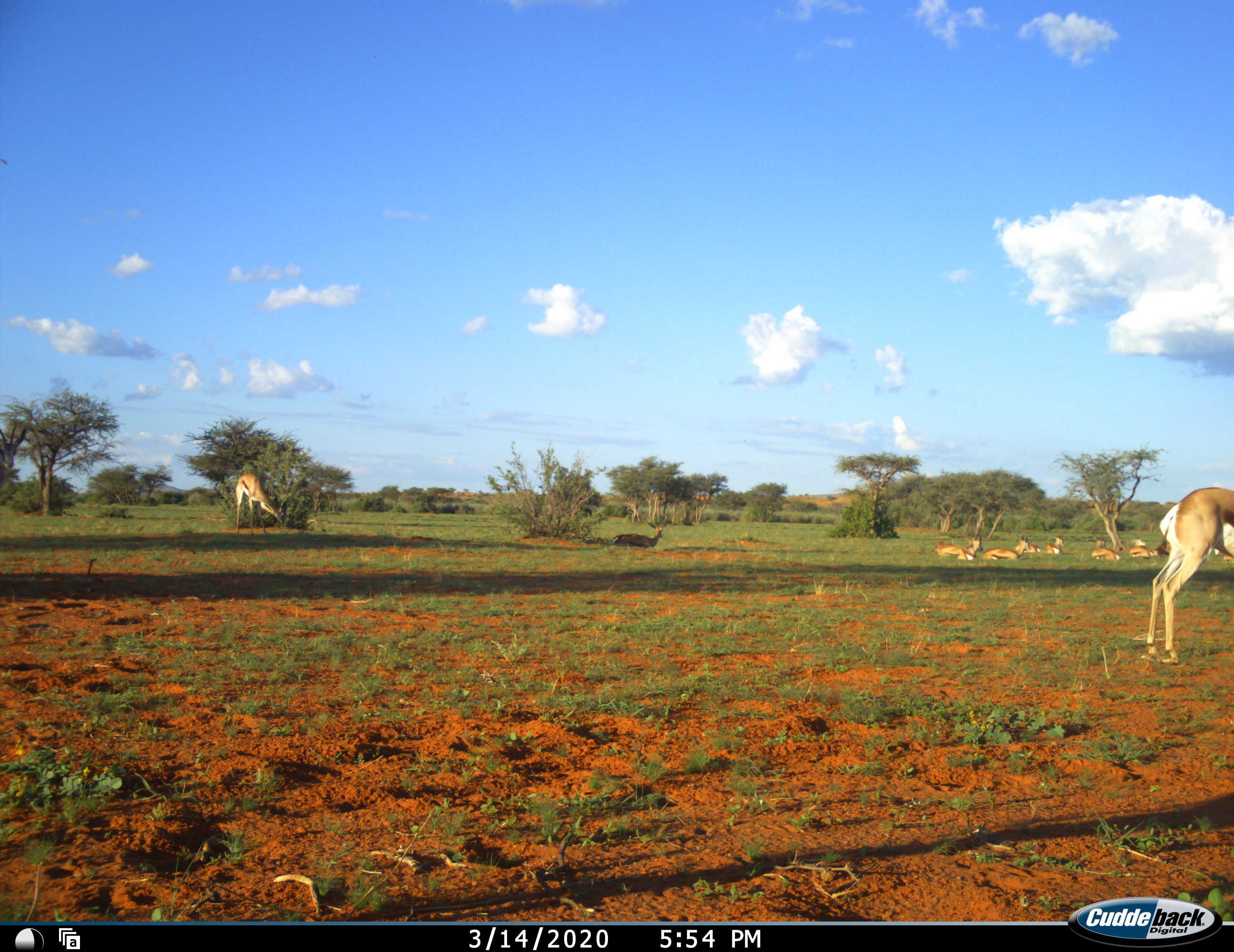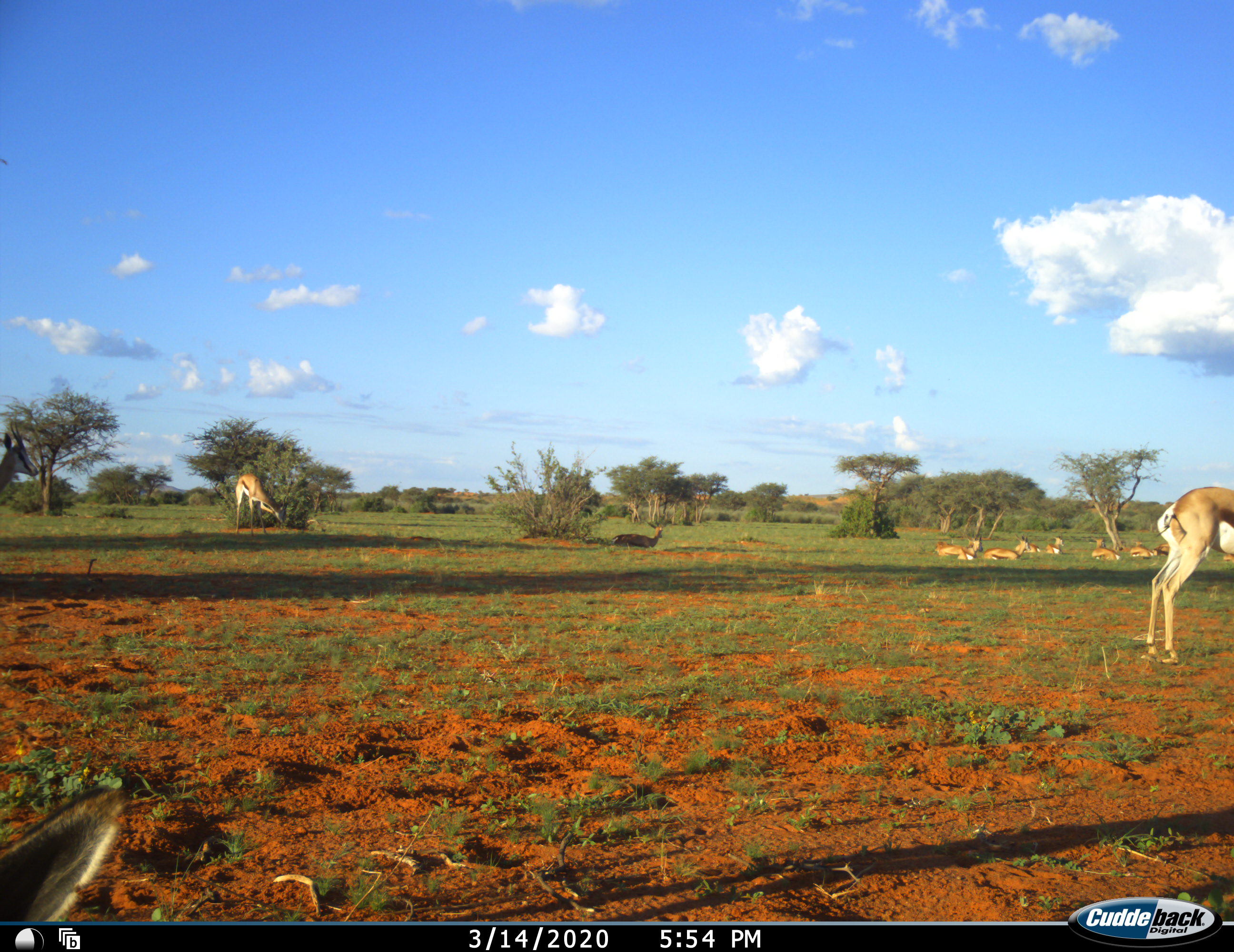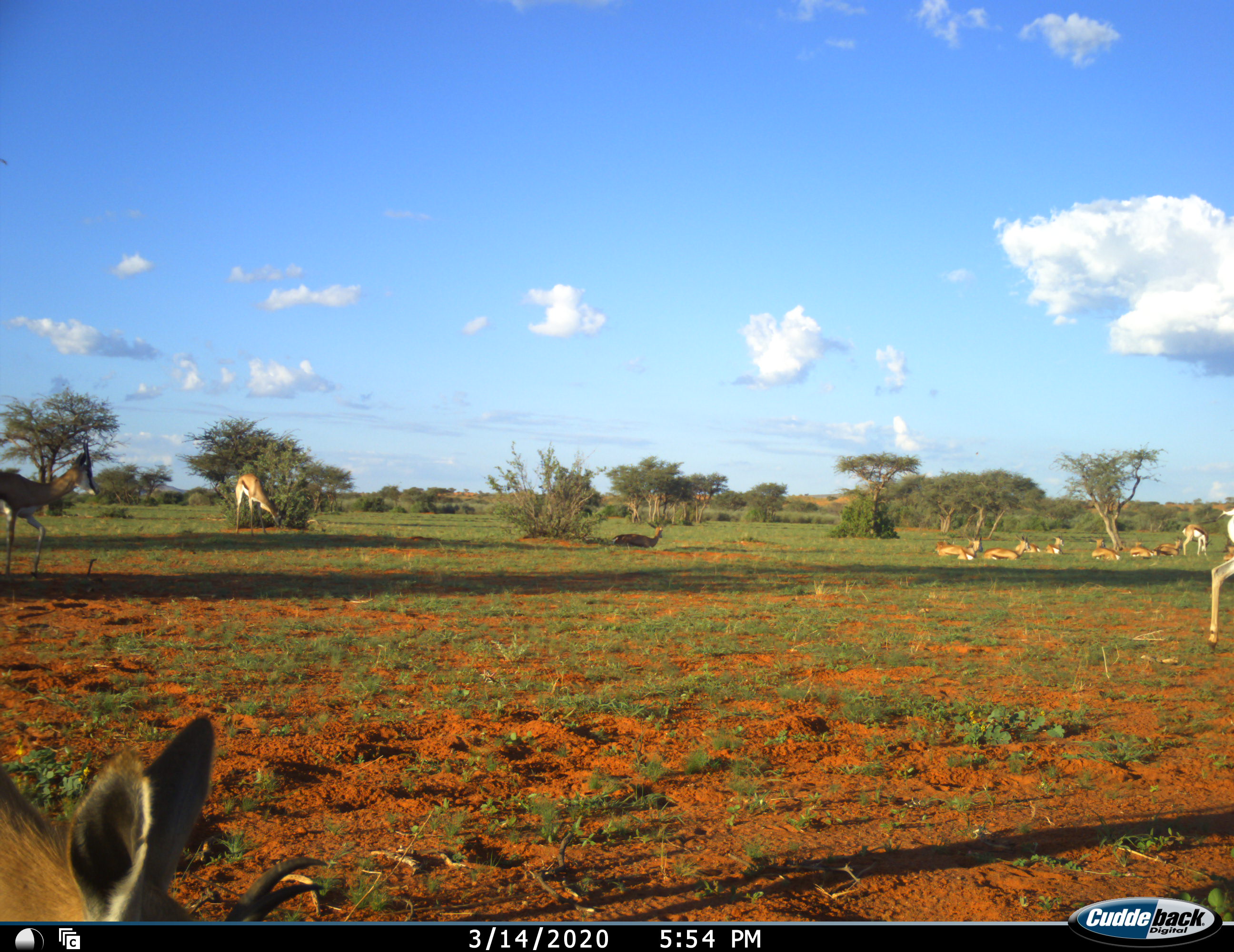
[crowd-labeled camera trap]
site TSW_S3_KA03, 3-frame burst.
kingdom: Animalia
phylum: Chordata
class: Mammalia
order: Artiodactyla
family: Bovidae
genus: Antidorcas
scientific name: Antidorcas marsupialis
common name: springbok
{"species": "springbok (Antidorcas marsupialis)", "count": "11-50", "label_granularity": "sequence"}